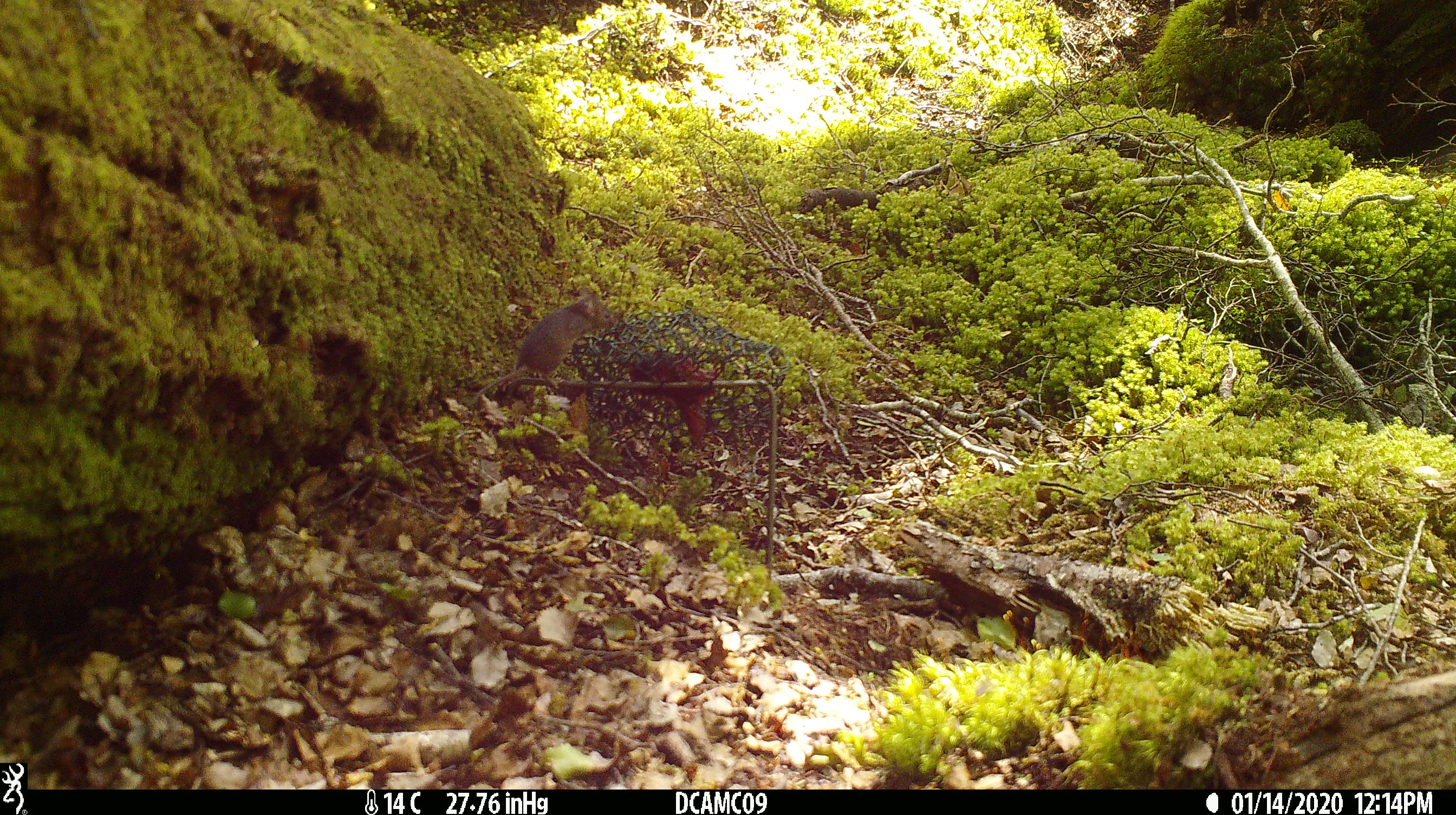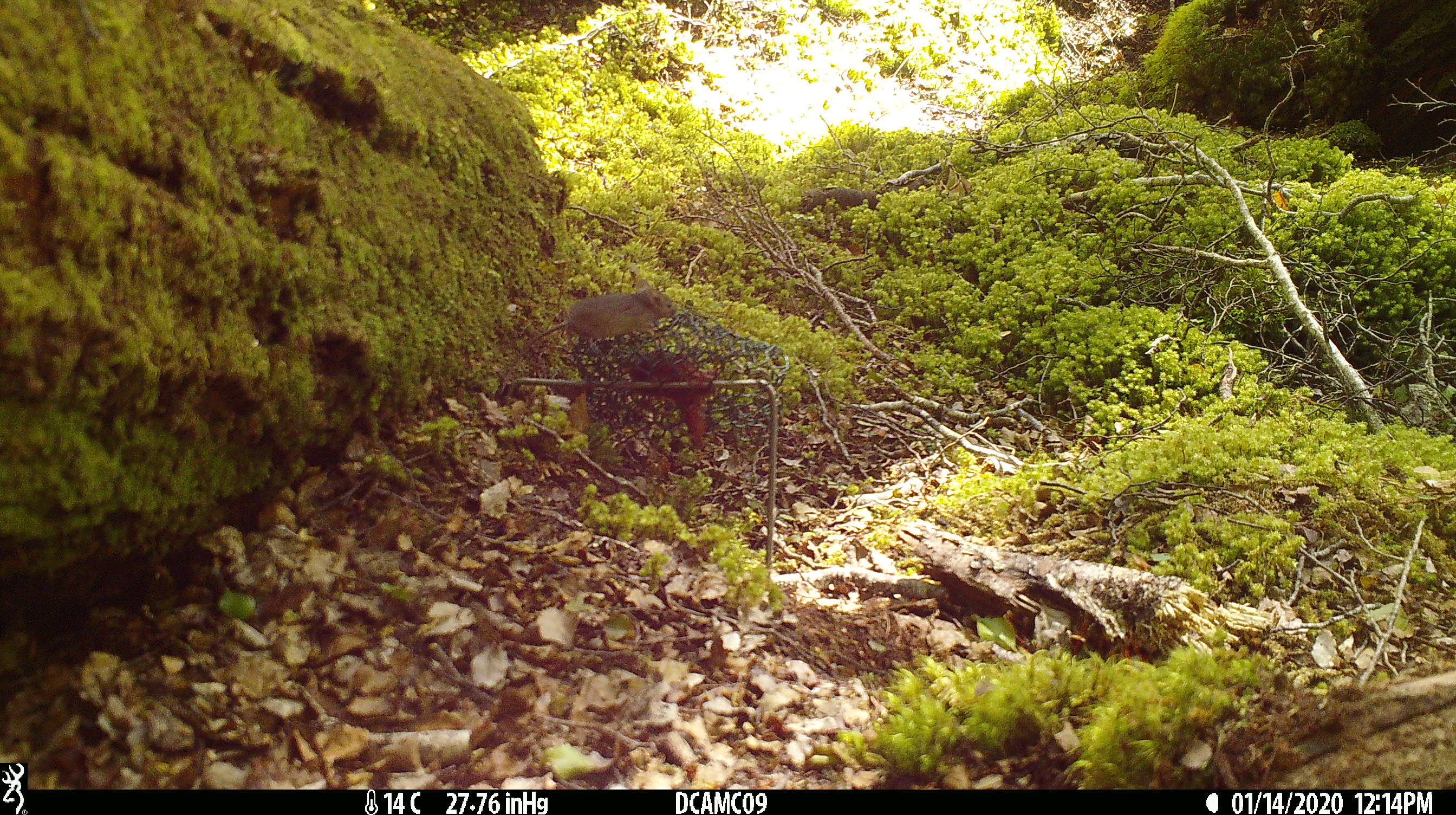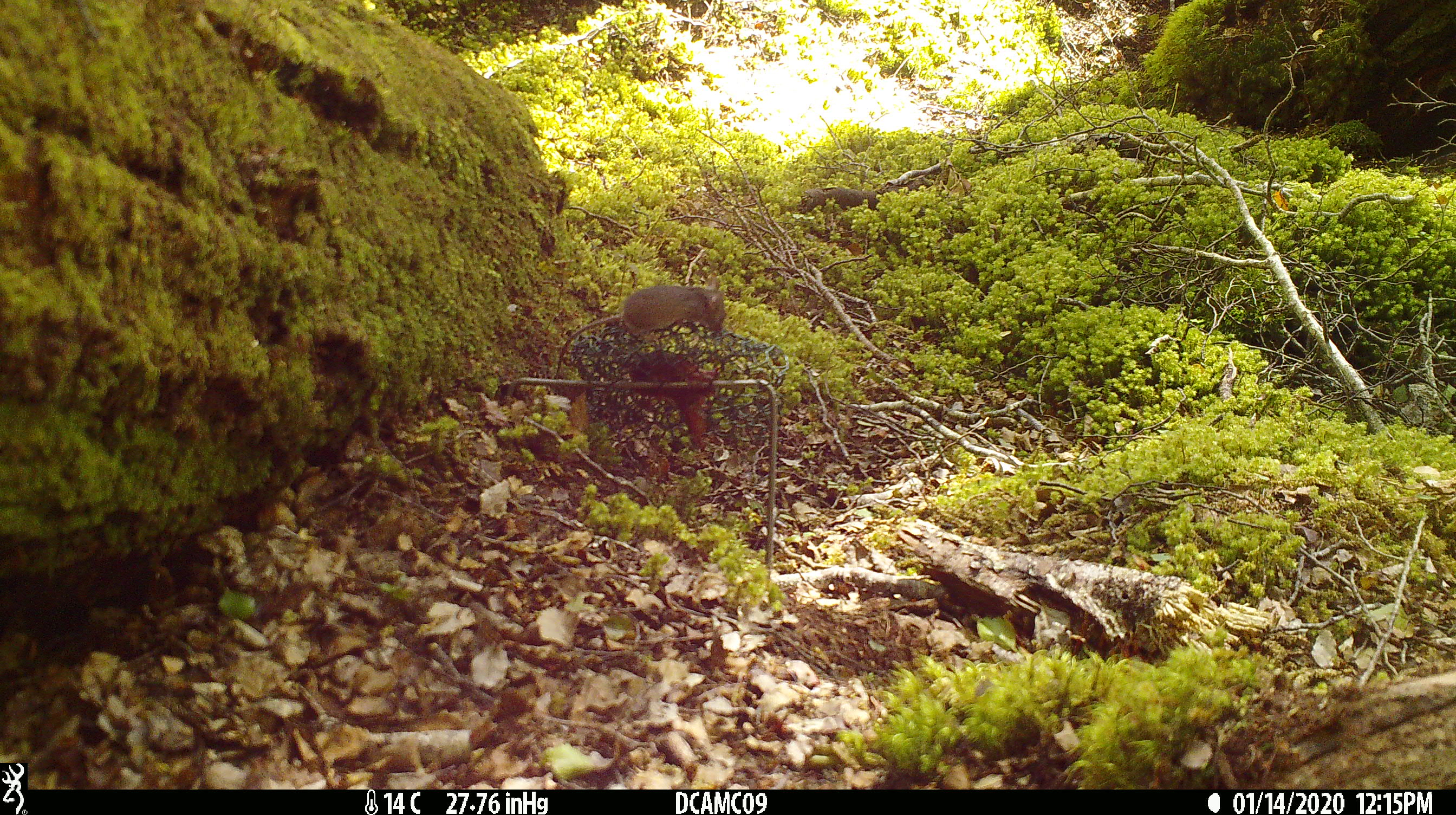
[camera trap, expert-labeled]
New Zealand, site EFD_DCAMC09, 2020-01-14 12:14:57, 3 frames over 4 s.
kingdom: Animalia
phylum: Chordata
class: Mammalia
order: Rodentia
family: Muridae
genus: Mus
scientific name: Mus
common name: mouse